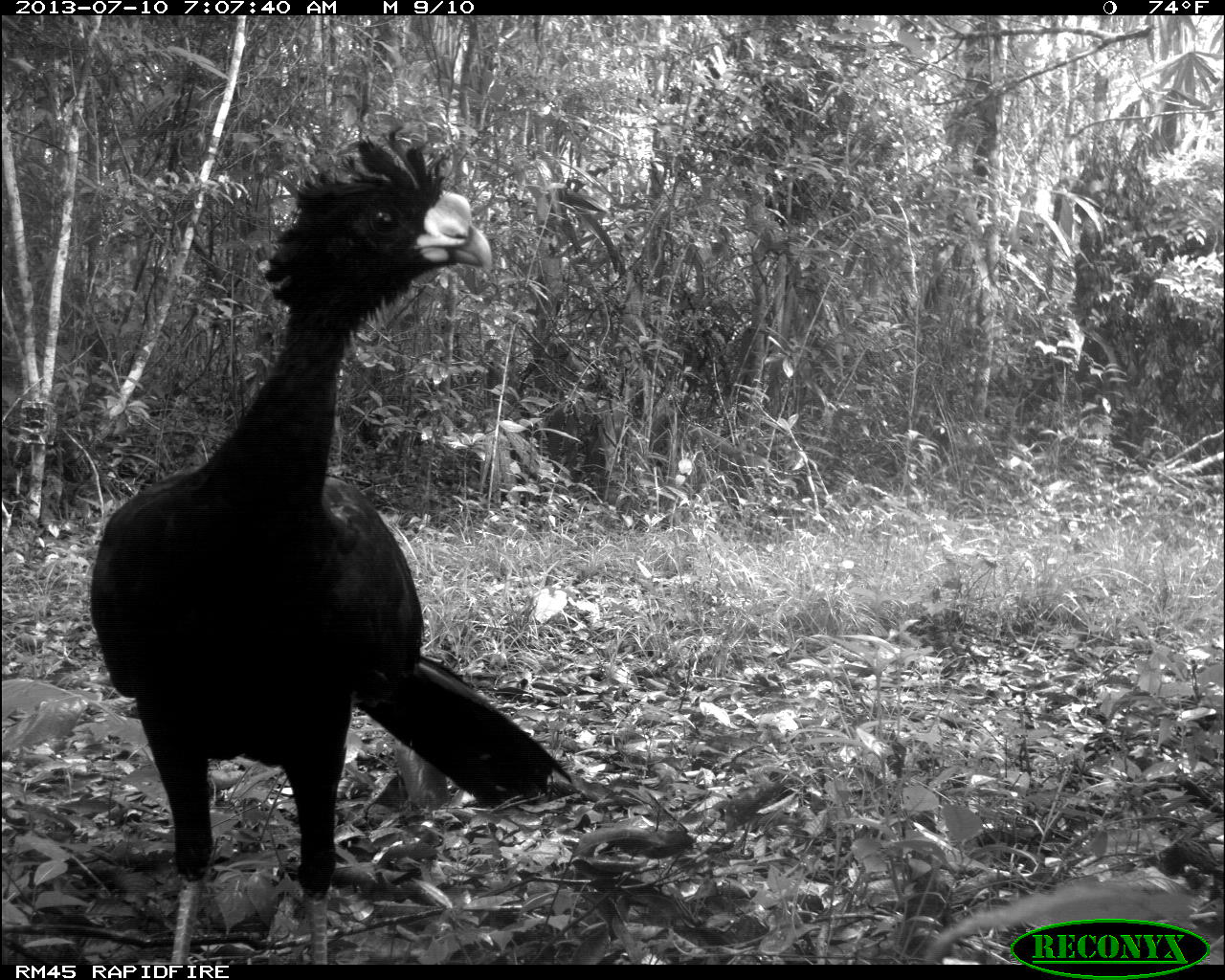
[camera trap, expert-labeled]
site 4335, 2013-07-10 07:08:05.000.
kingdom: Animalia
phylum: Chordata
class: Aves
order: Galliformes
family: Cracidae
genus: Crax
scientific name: Crax rubra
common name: great curassow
Crax rubra (great curassow), count 1, sex male.